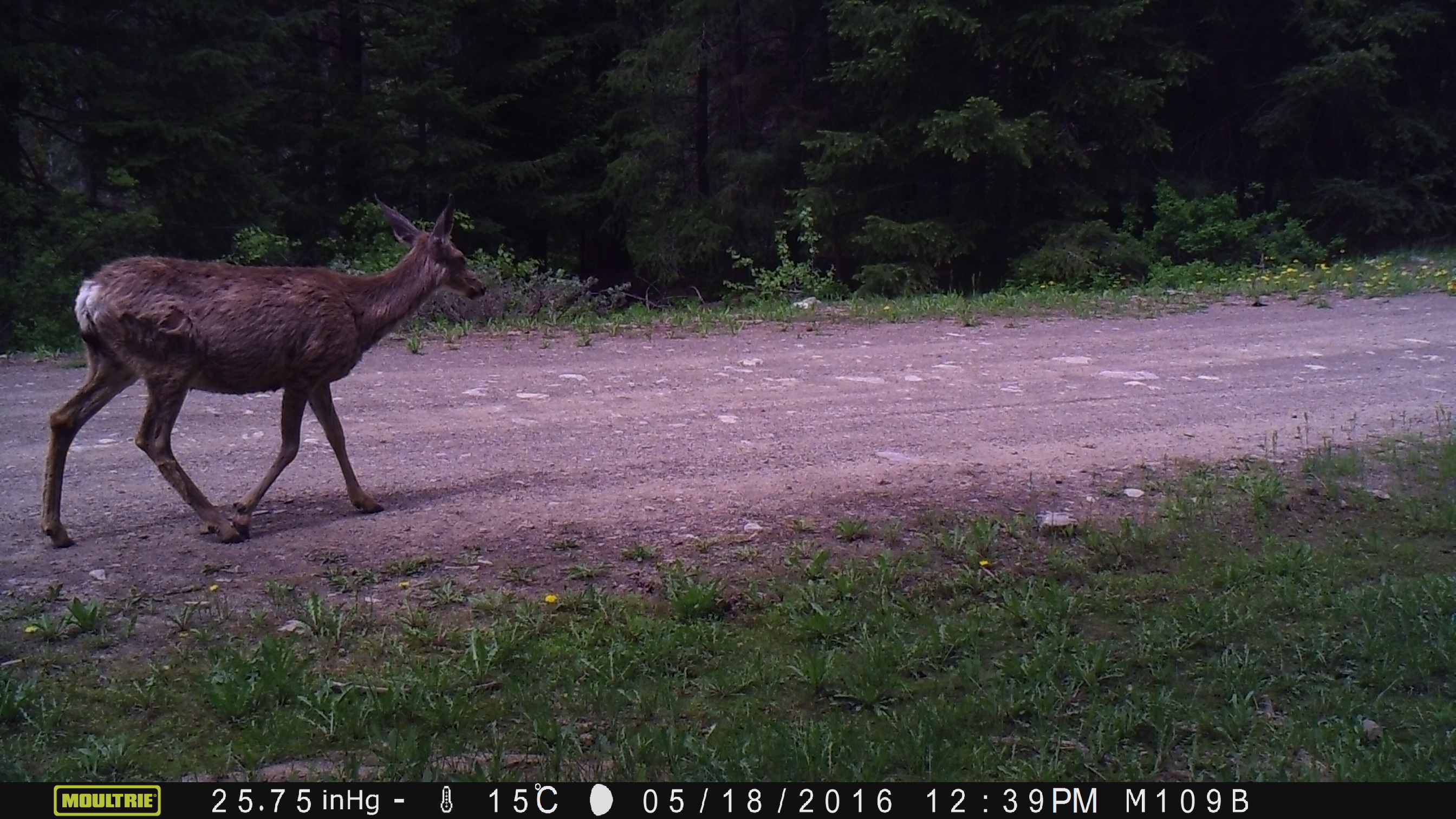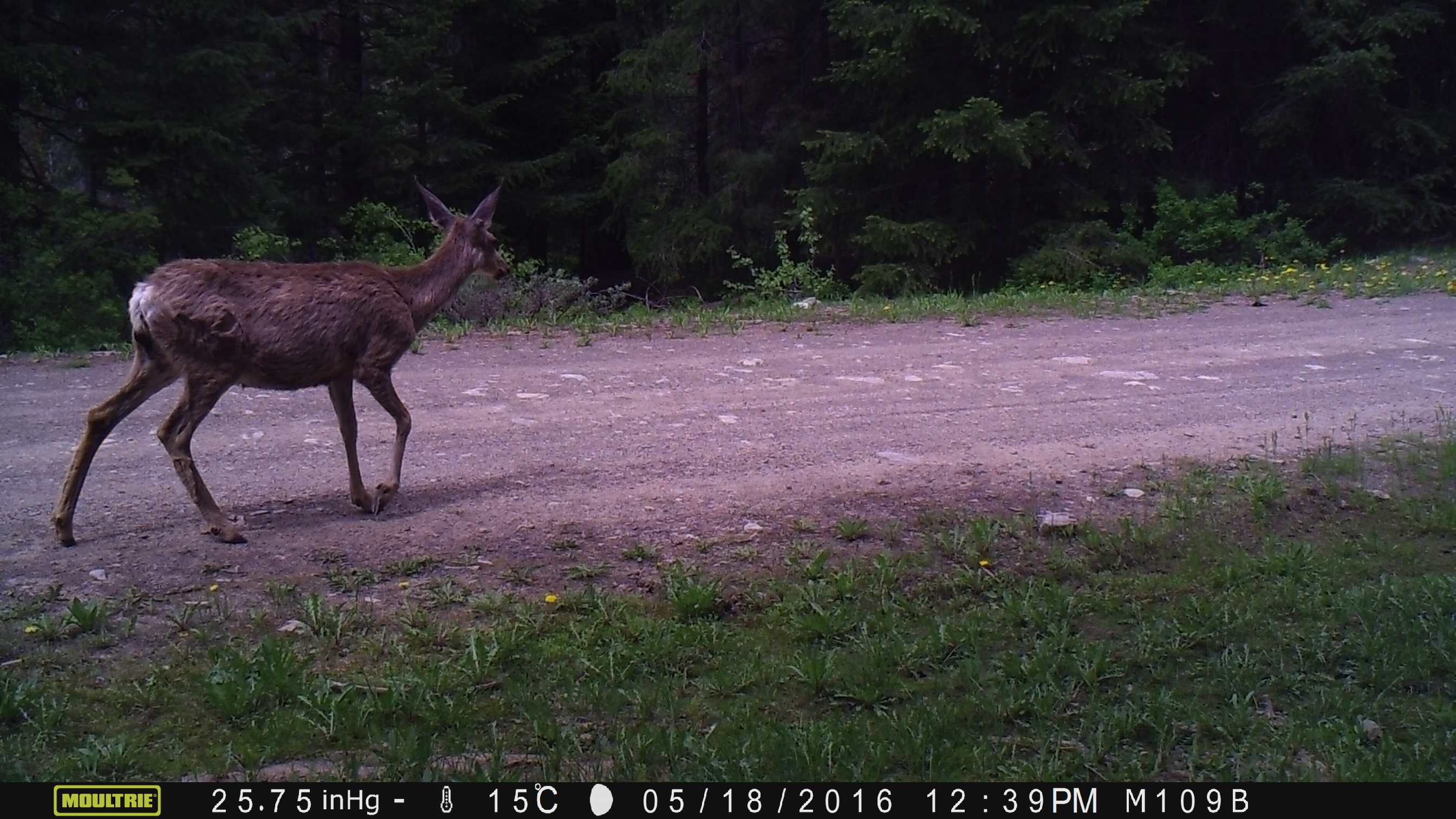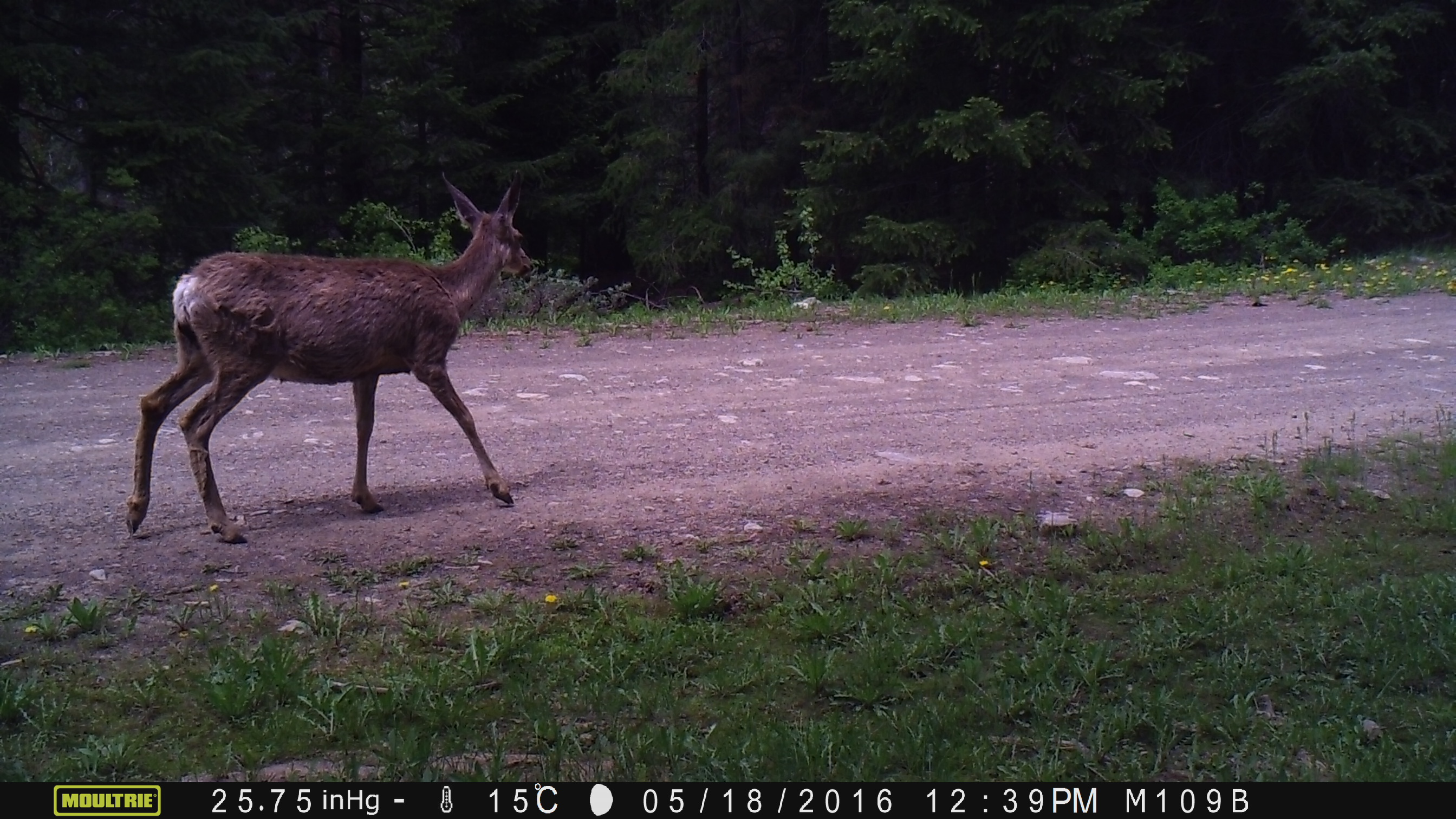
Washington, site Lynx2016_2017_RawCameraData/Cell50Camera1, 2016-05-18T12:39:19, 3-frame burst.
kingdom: Animalia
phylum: Chordata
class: Mammalia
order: Artiodactyla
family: Cervidae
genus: Odocoileus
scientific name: Odocoileus hemionus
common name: mule deer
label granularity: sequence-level